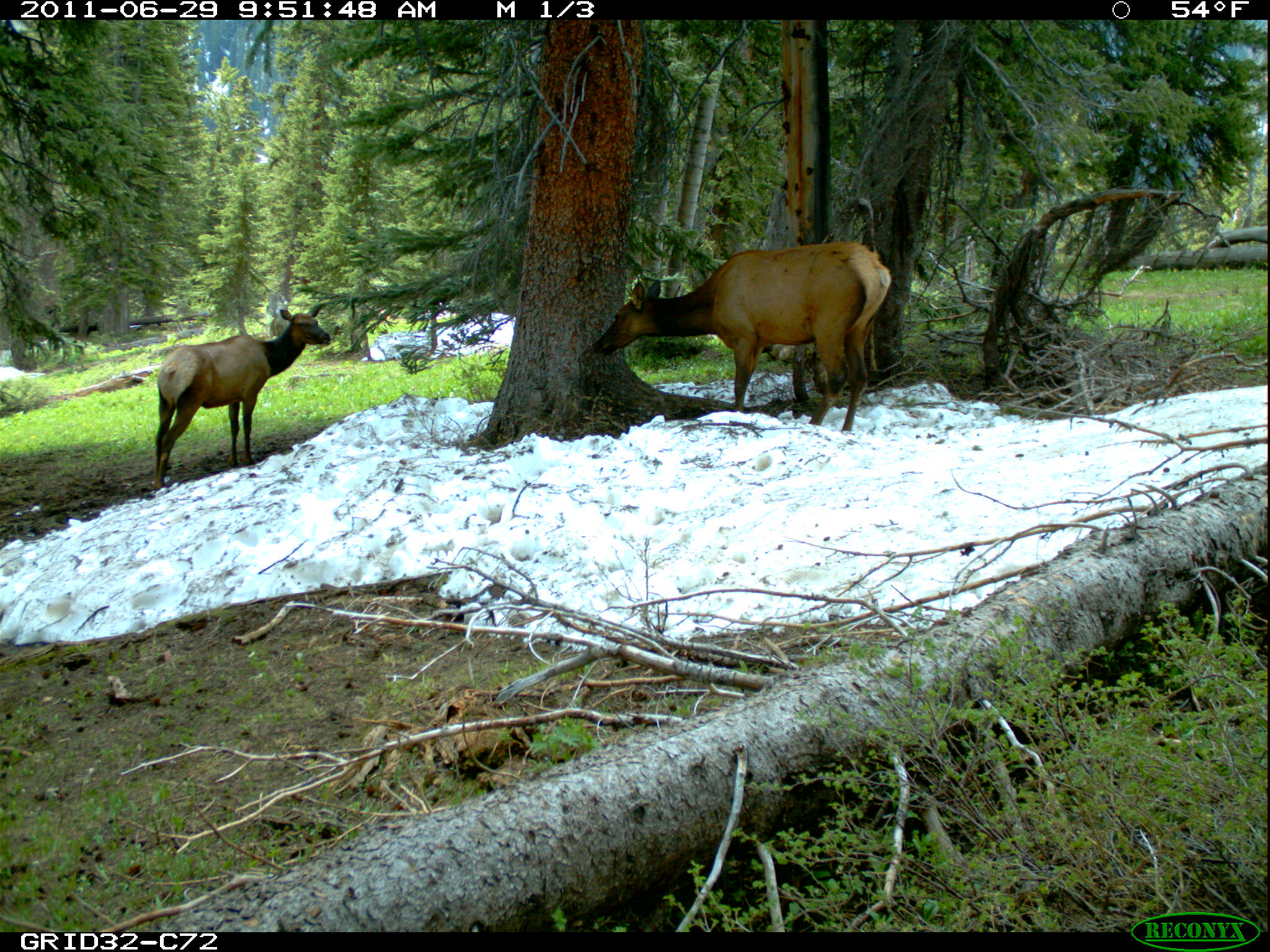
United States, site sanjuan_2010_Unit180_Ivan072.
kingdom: Animalia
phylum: Chordata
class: Mammalia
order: Artiodactyla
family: Cervidae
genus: Cervus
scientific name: Cervus elaphus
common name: red deer